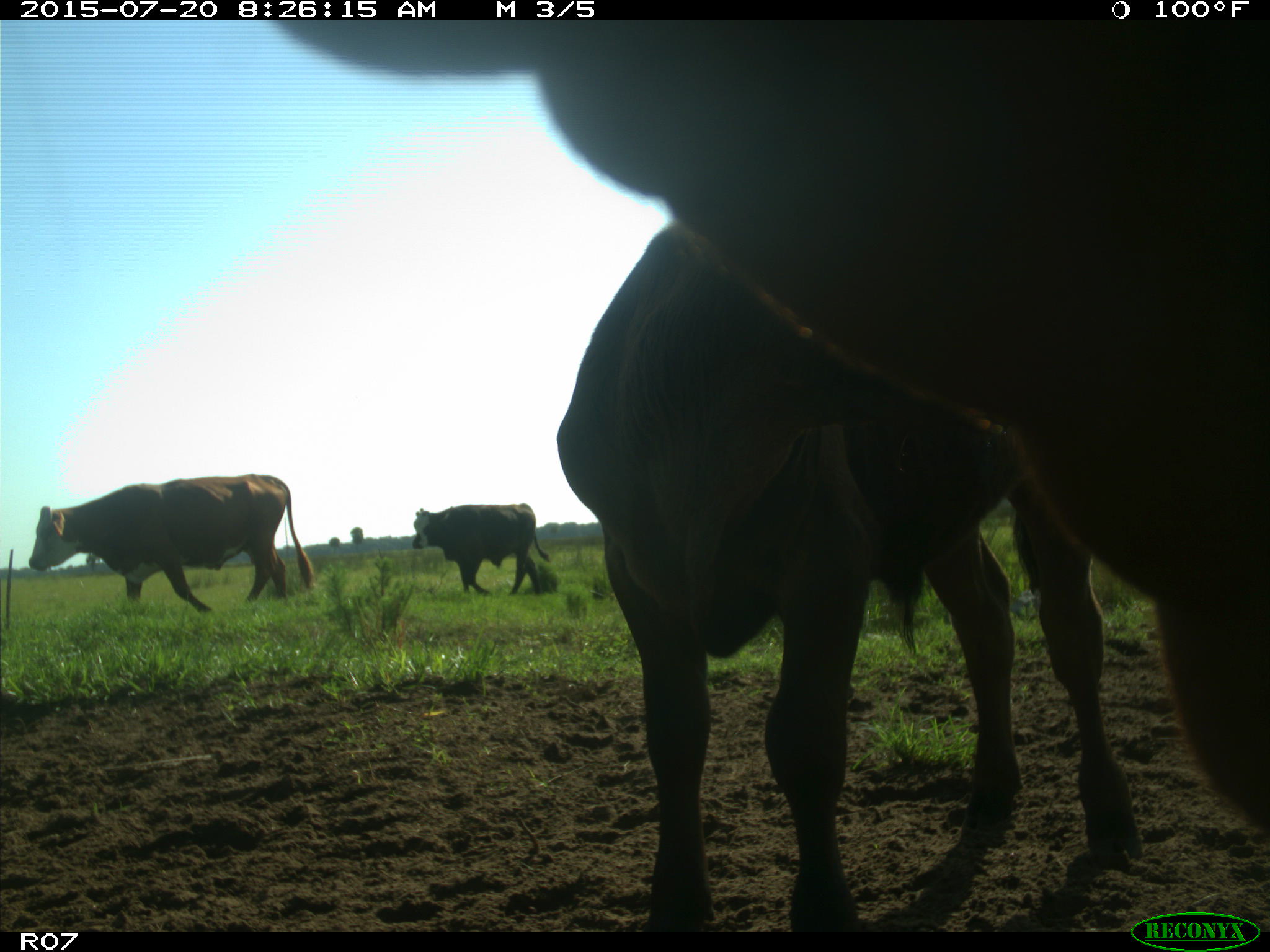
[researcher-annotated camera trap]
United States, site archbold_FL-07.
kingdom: Animalia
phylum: Chordata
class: Mammalia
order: Artiodactyla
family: Bovidae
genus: Bos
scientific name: Bos taurus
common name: domestic cow